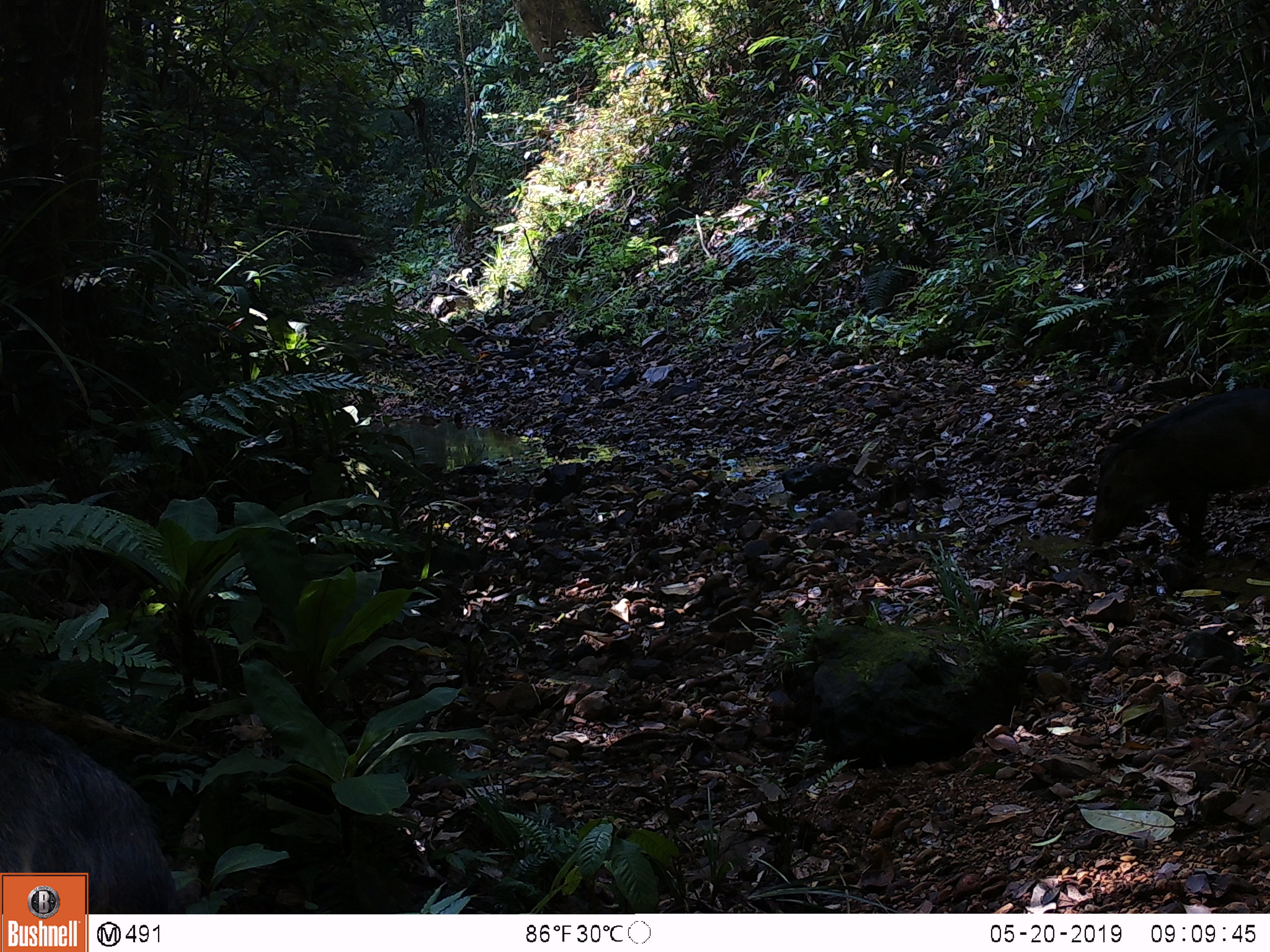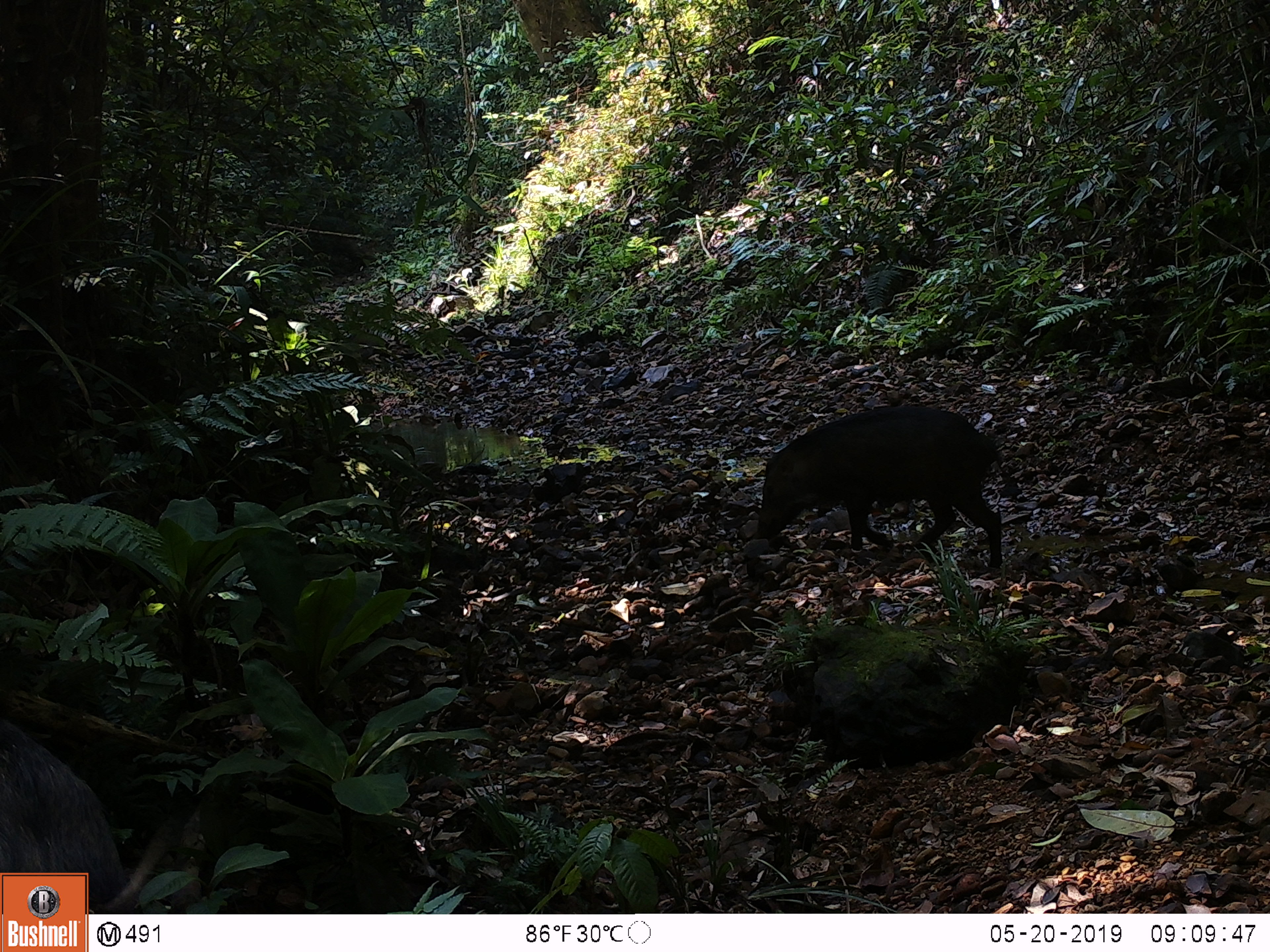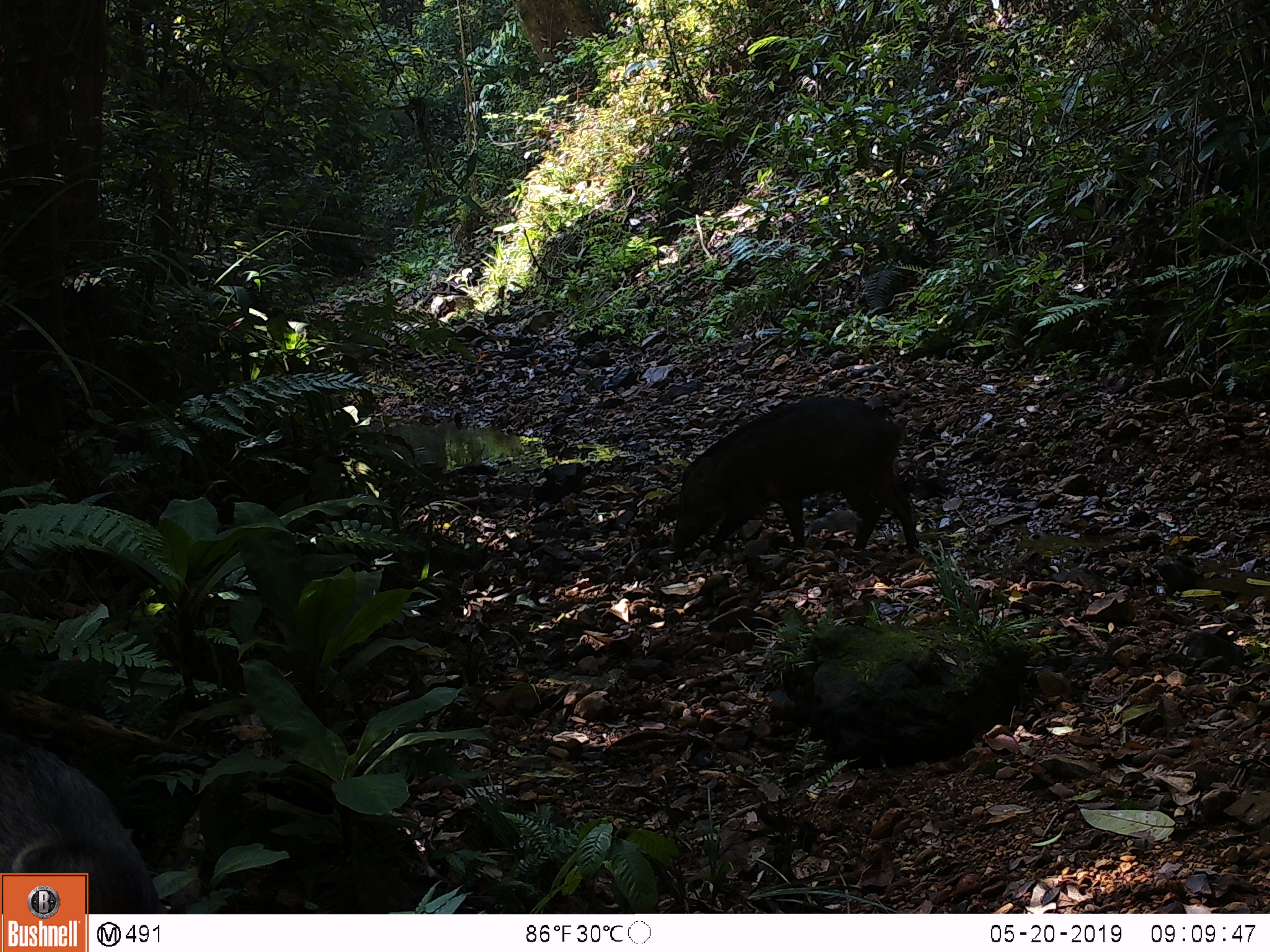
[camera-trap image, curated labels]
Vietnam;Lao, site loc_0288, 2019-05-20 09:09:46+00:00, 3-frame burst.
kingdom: Animalia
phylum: Chordata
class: Mammalia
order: Artiodactyla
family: Suidae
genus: Sus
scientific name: Sus scrofa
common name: eurasian wild pig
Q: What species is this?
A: Eurasian wild pig (Sus scrofa).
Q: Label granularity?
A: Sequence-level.